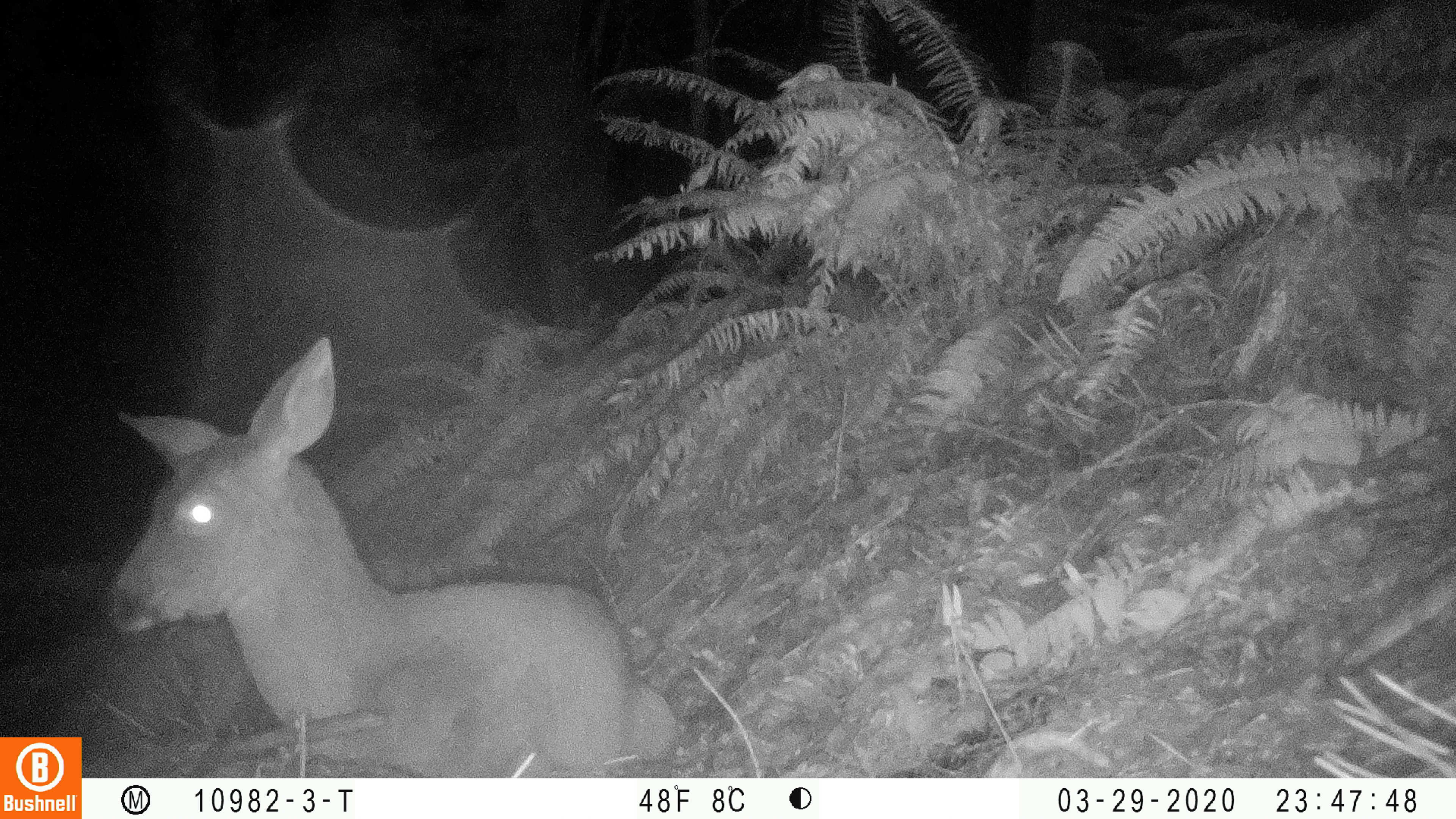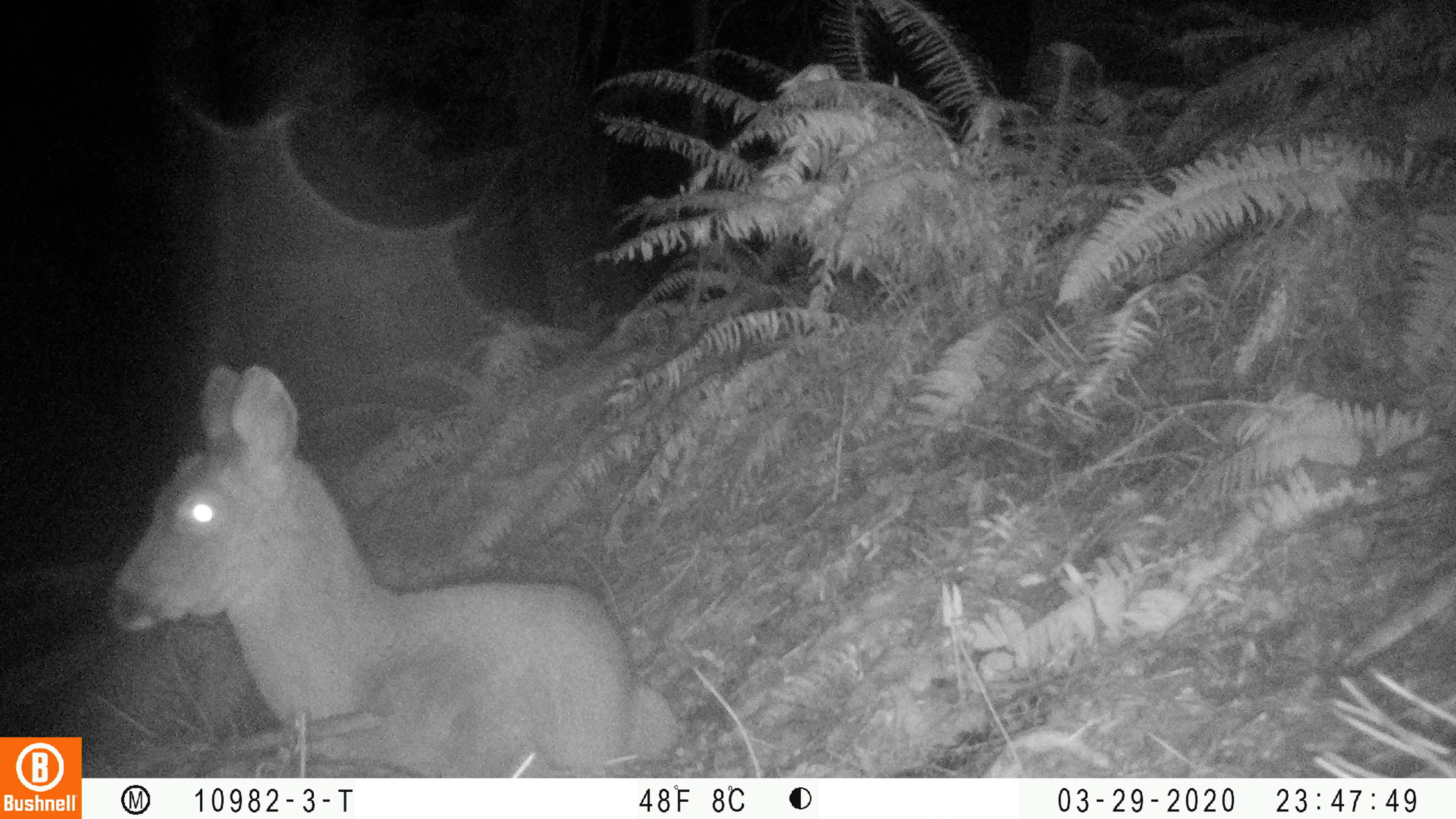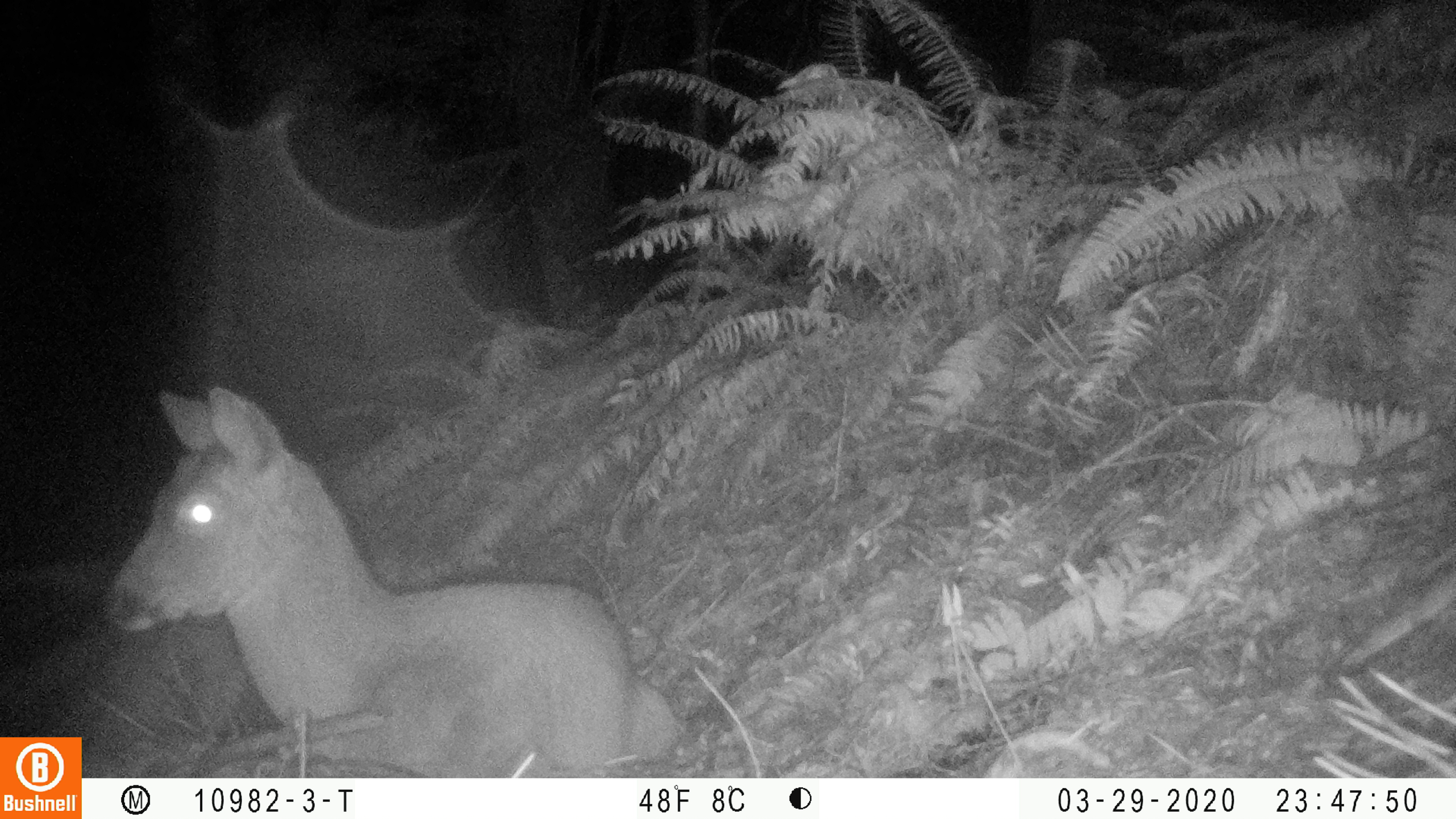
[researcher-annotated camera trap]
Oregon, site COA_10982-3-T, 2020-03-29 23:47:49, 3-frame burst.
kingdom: Animalia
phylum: Chordata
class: Mammalia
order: Artiodactyla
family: Cervidae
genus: Odocoileus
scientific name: Odocoileus hemionus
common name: black-tailed deer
Black-tailed deer (Odocoileus hemionus).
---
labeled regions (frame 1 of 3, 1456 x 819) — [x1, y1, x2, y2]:
black-tailed deer: [95, 323, 675, 768]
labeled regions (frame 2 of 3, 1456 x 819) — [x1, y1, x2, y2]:
black-tailed deer: [101, 355, 681, 766]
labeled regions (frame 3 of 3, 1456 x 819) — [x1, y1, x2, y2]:
black-tailed deer: [99, 376, 677, 770]